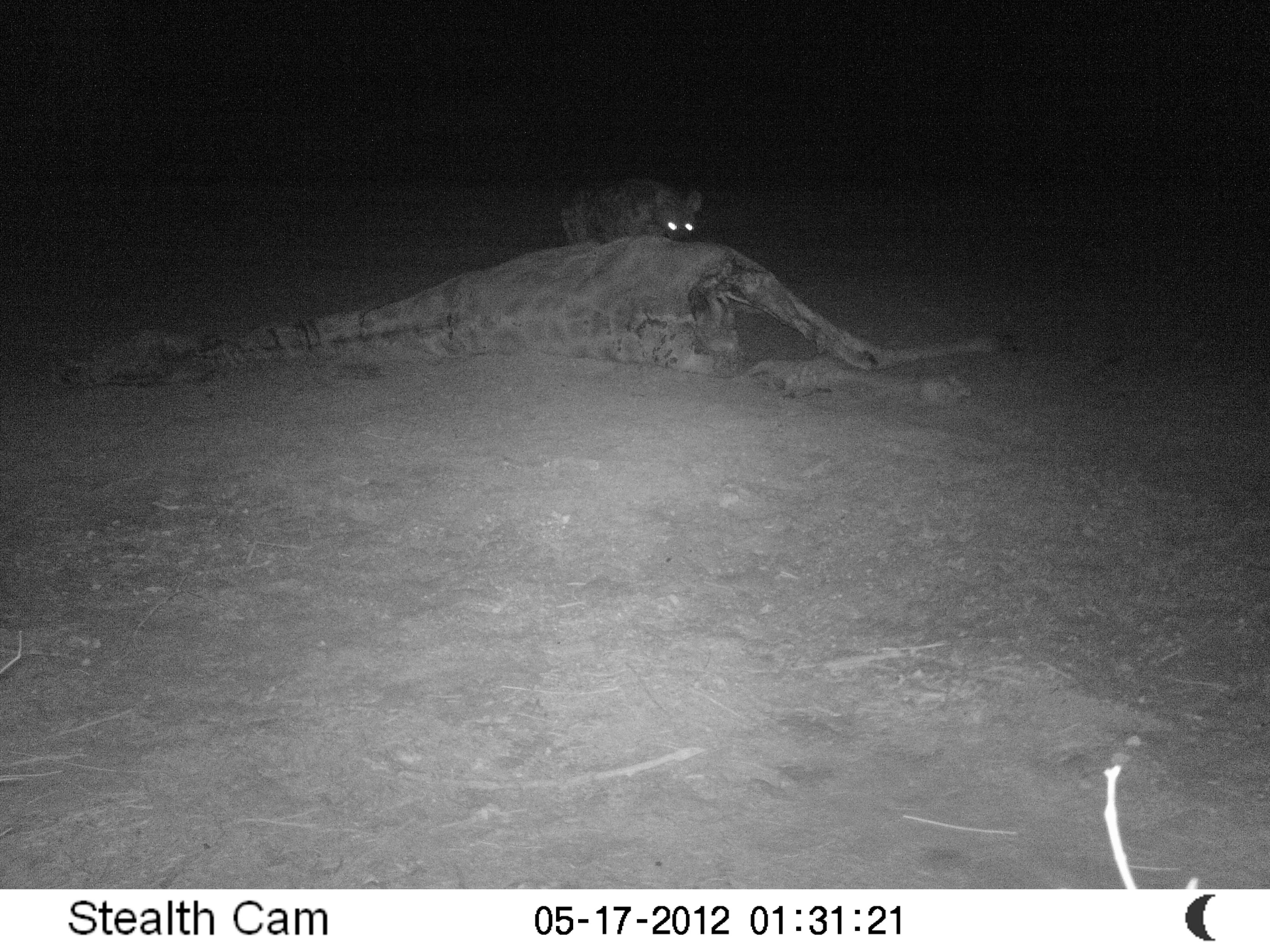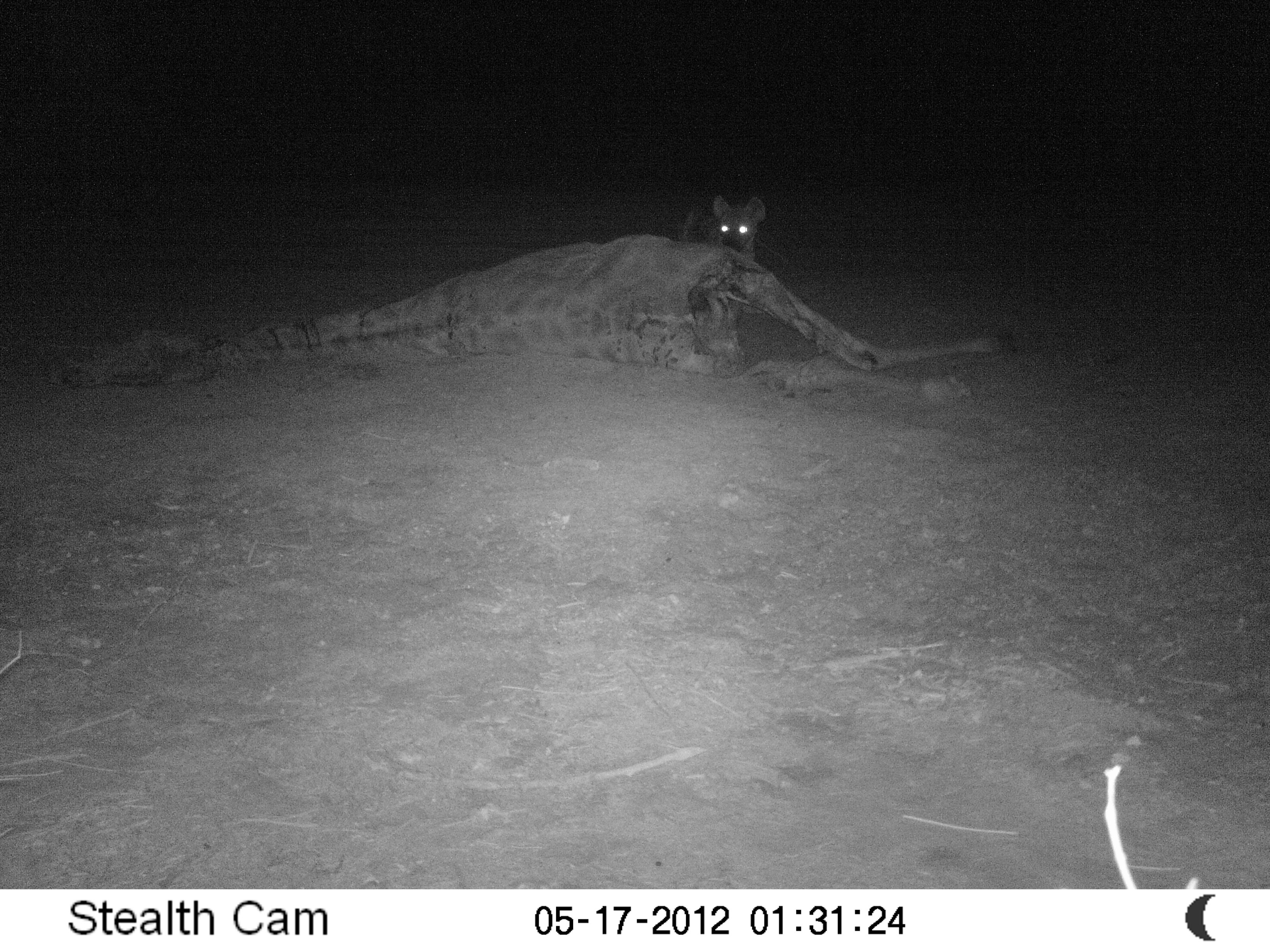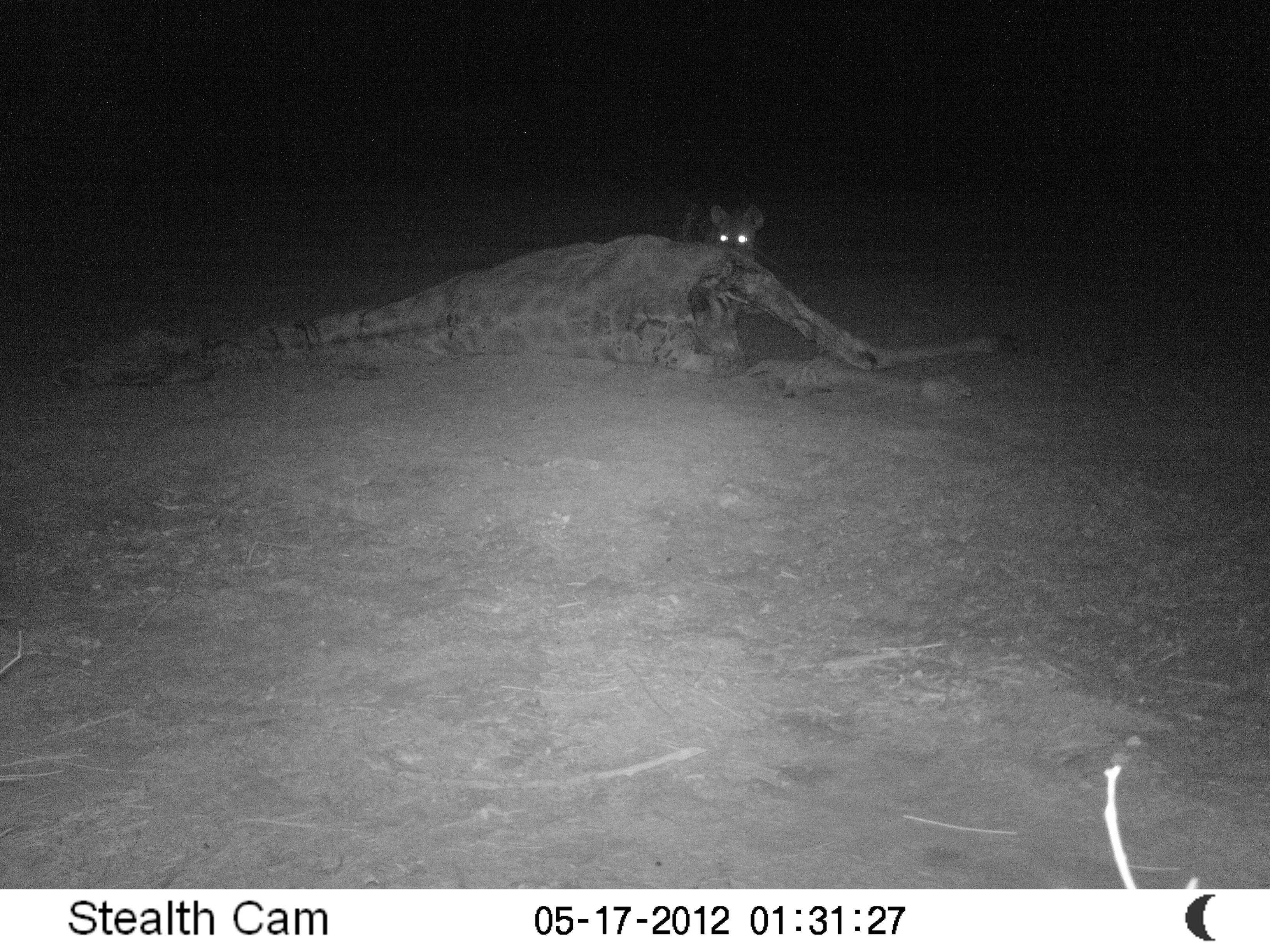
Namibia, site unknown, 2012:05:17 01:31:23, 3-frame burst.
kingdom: Animalia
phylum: Chordata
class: Mammalia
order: Carnivora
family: Hyaenidae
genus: Crocuta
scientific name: Crocuta crocuta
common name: spotted hyena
Crocuta crocuta (spotted hyena).